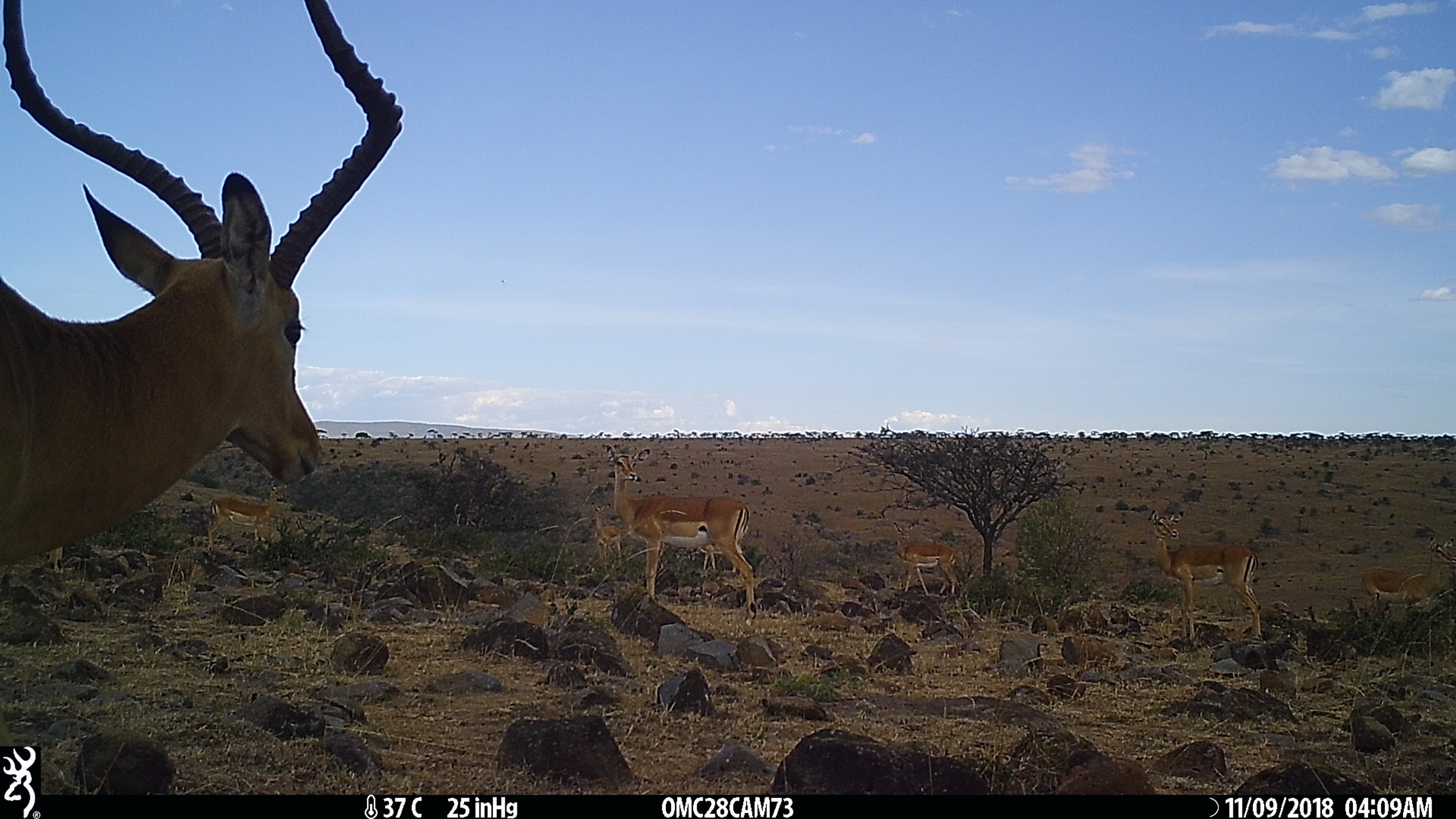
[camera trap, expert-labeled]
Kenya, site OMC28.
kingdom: Animalia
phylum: Chordata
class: Mammalia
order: Artiodactyla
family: Bovidae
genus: Aepyceros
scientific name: Aepyceros melampus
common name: impala